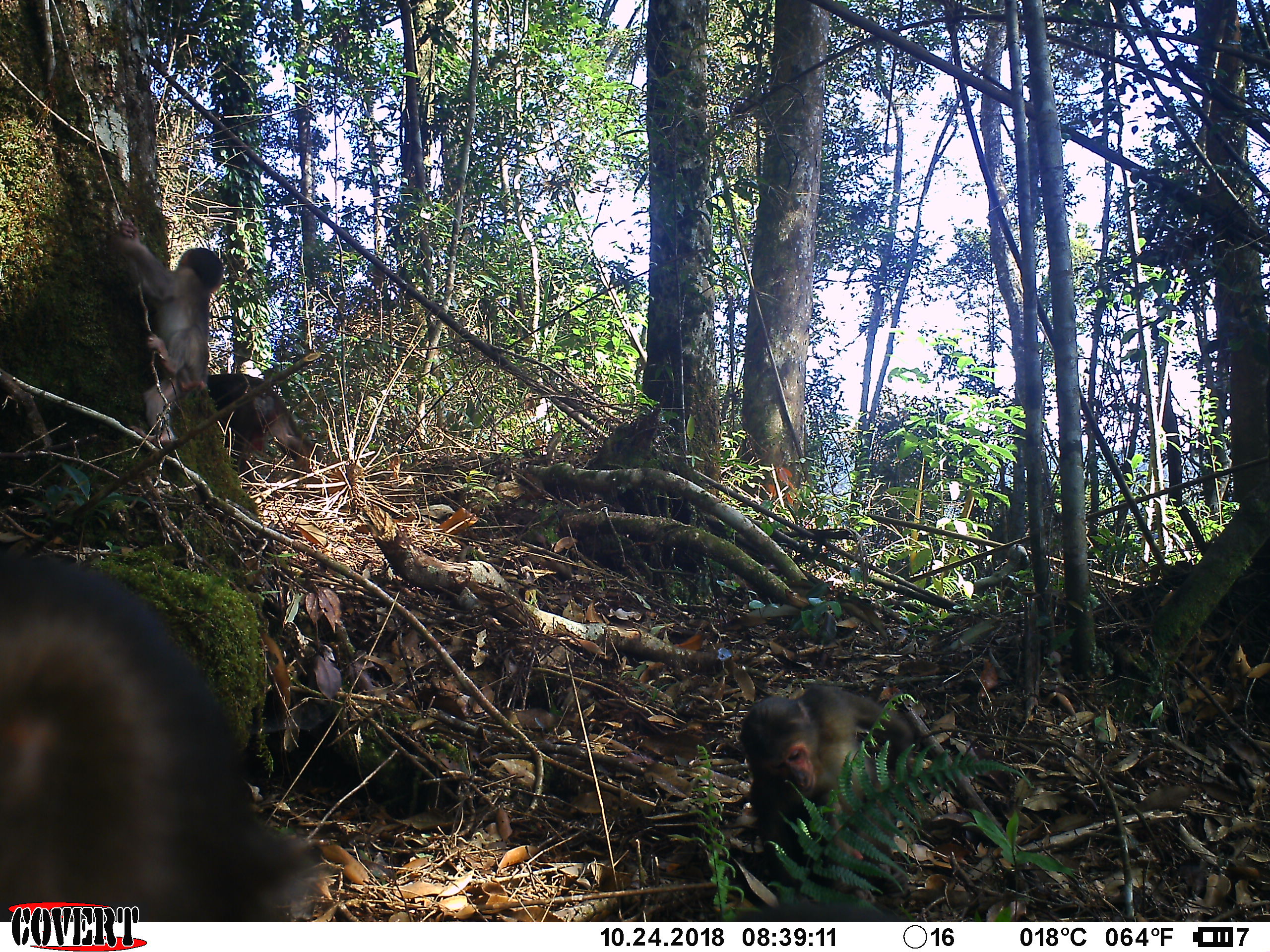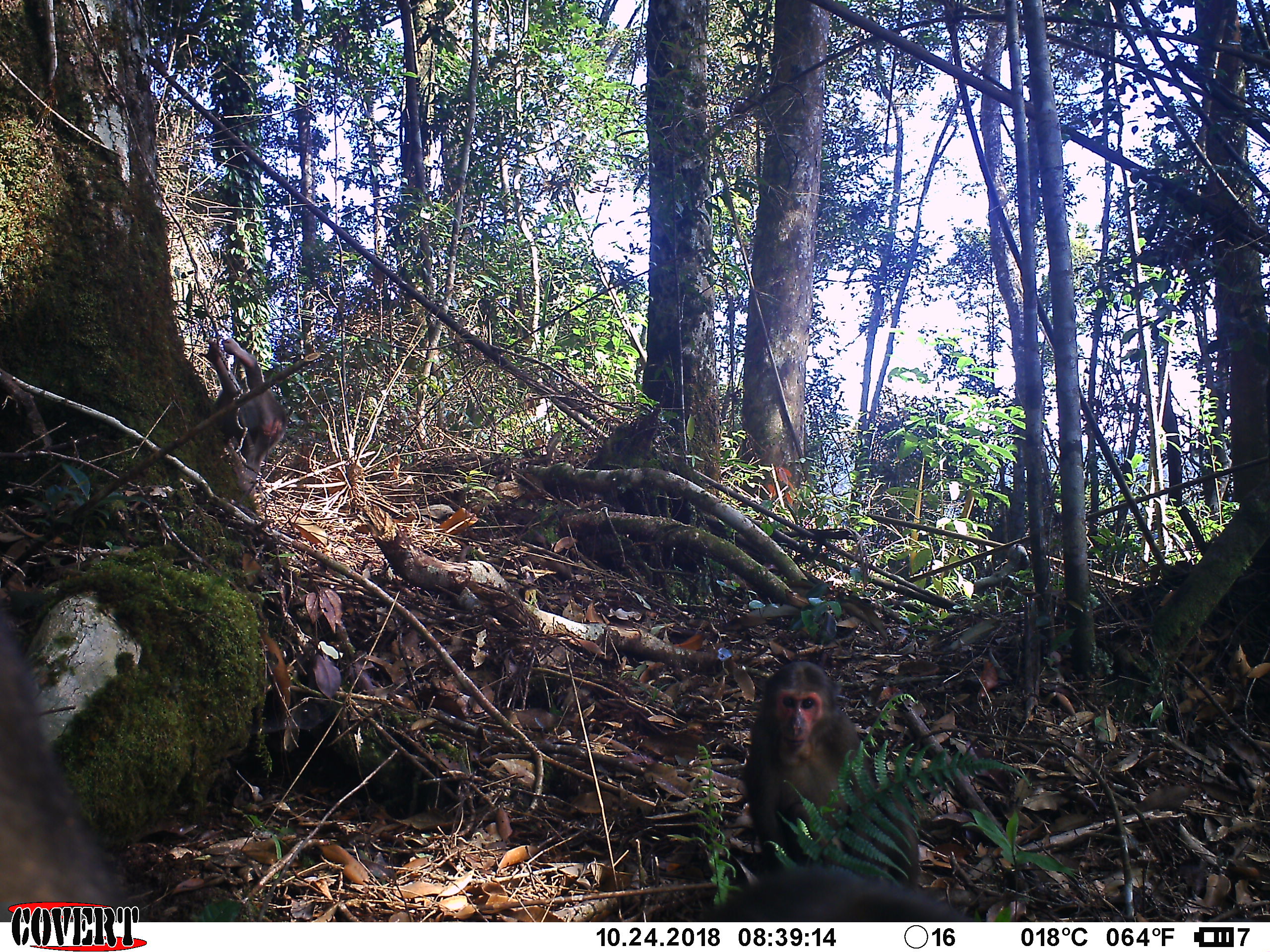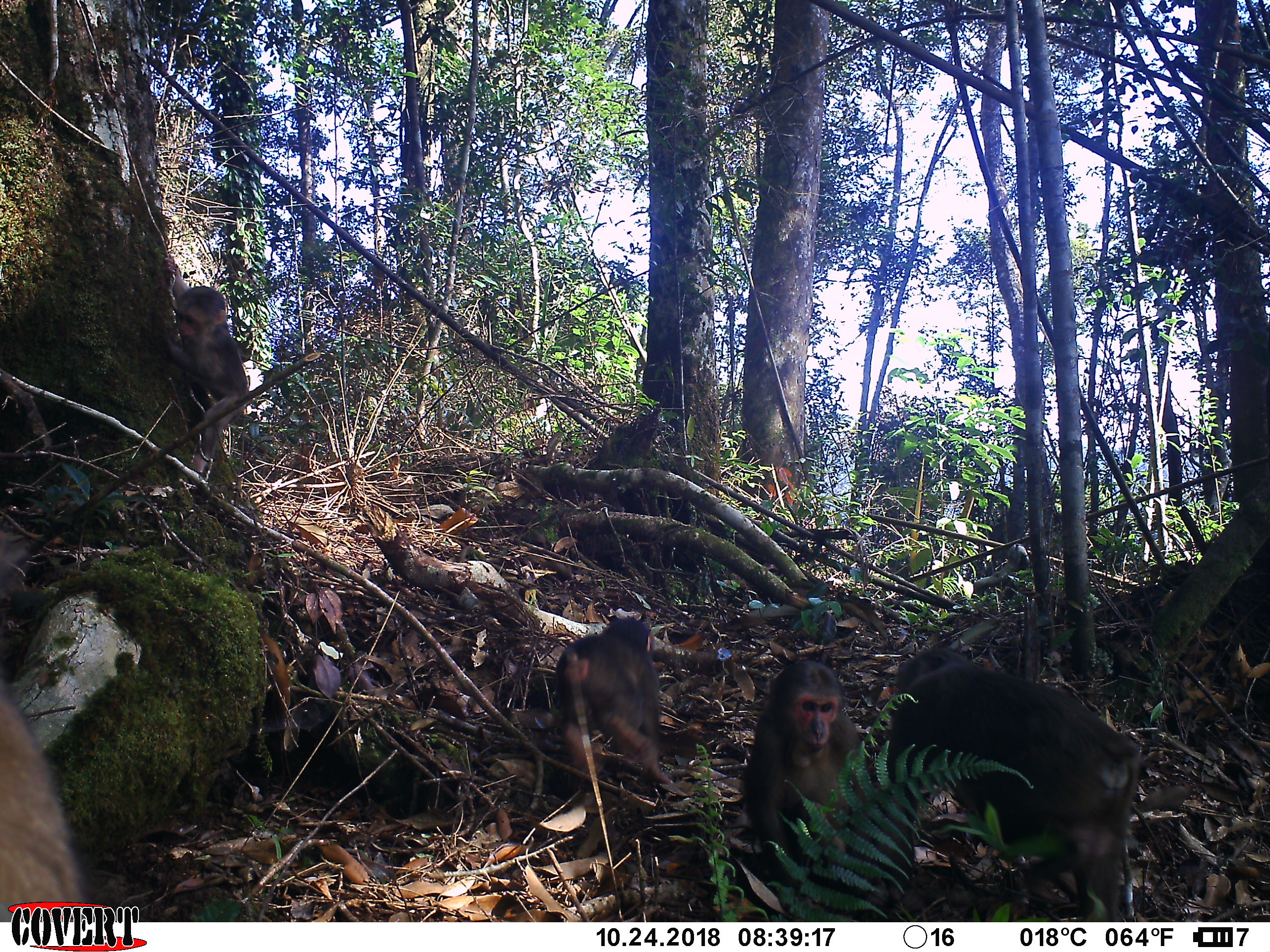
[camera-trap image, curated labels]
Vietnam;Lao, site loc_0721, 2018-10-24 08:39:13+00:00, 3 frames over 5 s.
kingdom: Animalia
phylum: Chordata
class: Mammalia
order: Primates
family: Cercopithecidae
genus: Macaca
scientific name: Macaca arctoides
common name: stump-tailed macaque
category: stump tailed macaque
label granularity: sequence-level